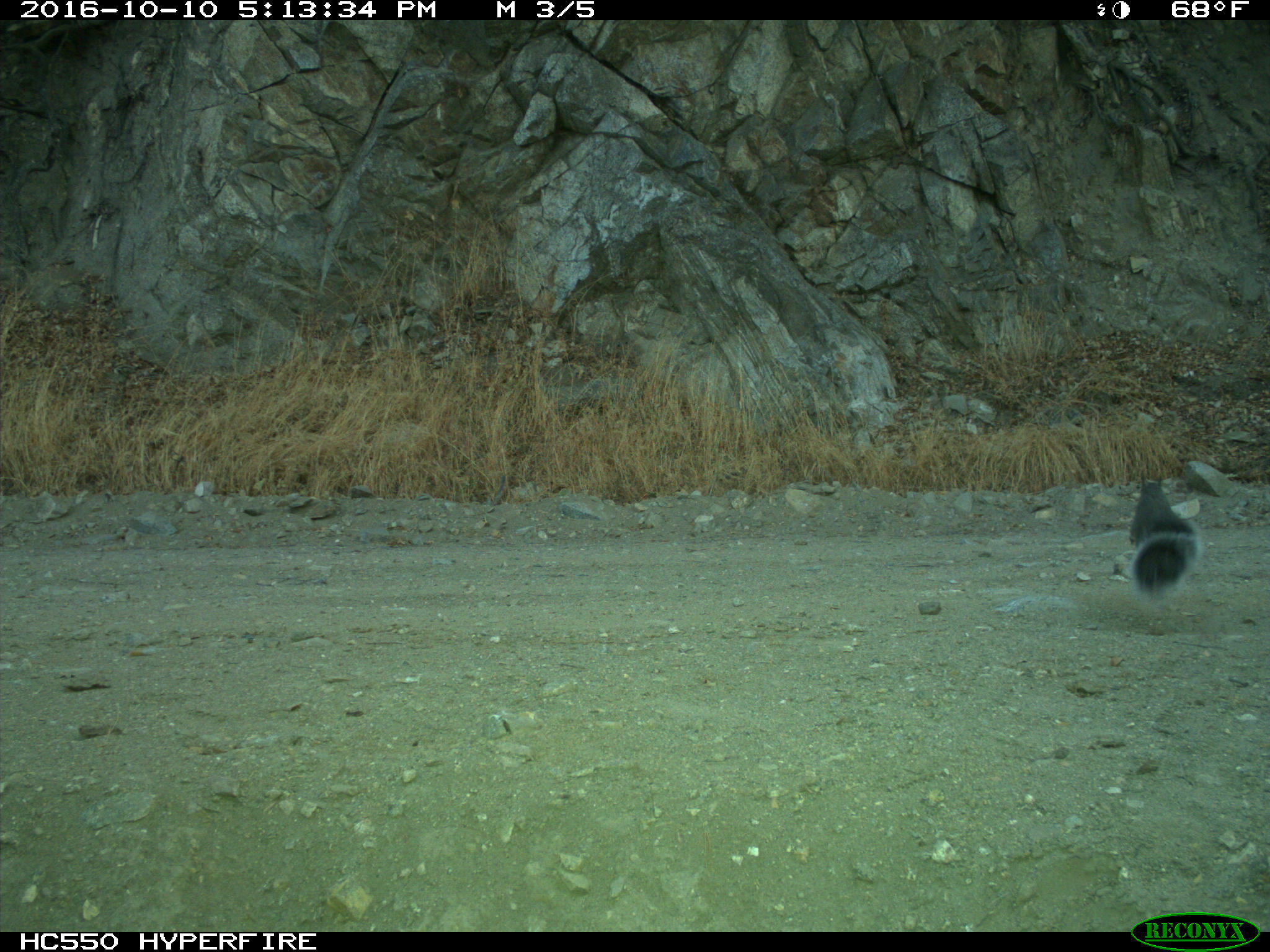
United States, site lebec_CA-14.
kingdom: Animalia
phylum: Chordata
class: Mammalia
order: Rodentia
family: Sciuridae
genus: Sciurus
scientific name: Sciurus carolinensis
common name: eastern gray squirrel